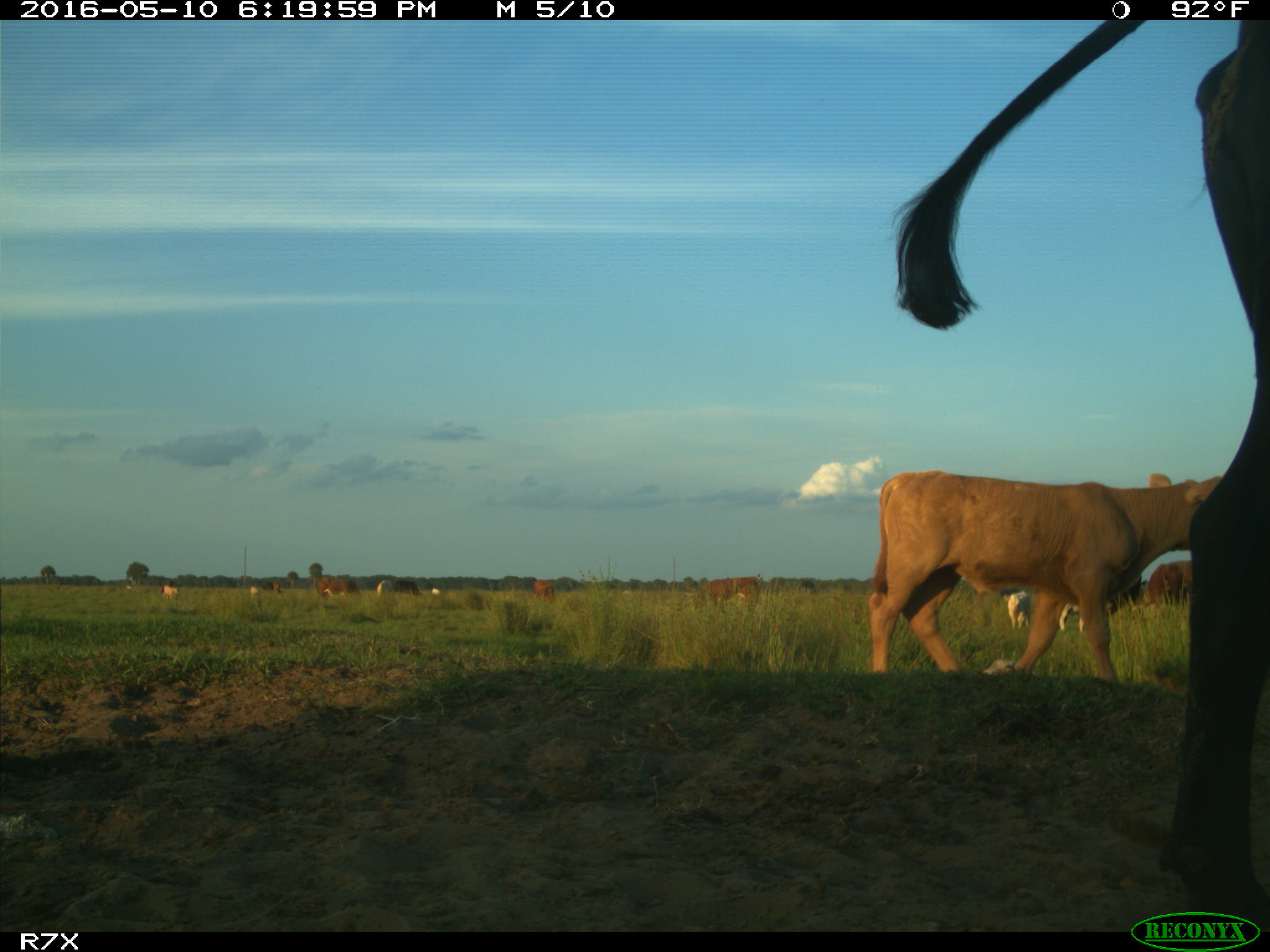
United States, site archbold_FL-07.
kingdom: Animalia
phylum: Chordata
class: Mammalia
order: Artiodactyla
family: Bovidae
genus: Bos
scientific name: Bos taurus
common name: domestic cow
Bos taurus (domestic cow).